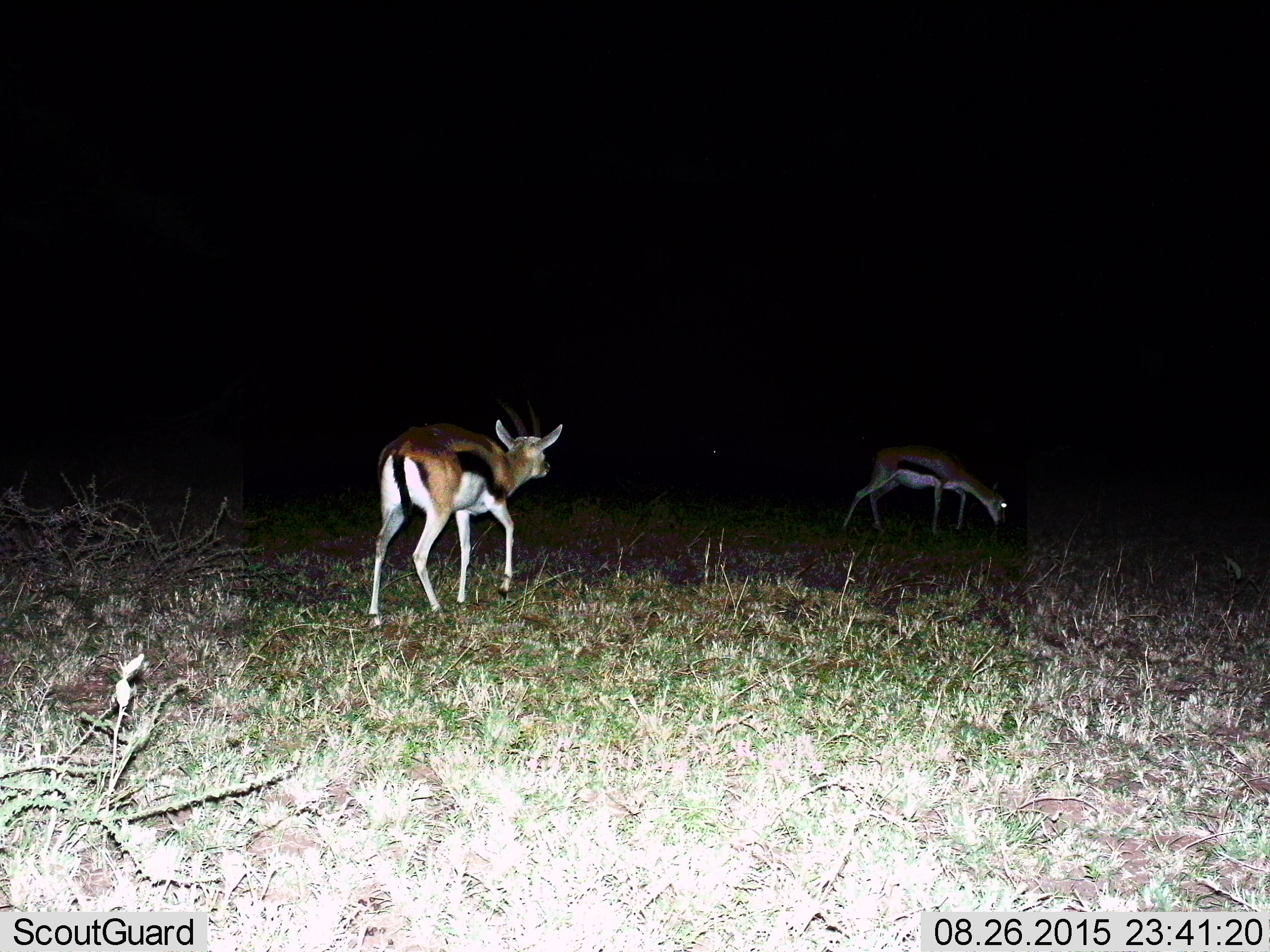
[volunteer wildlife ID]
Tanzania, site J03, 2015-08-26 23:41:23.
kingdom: Animalia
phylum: Chordata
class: Mammalia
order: Artiodactyla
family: Bovidae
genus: Eudorcas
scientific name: Eudorcas thomsonii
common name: thomson's gazelle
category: gazellethomsons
Gazellethomsons (thomson's gazelle) (Eudorcas thomsonii), count 2. Behavior (volunteer vote fractions): standing 20%, resting 0%, moving 70%, interacting 0%. Young present (vote fraction): 0%. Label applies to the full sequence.